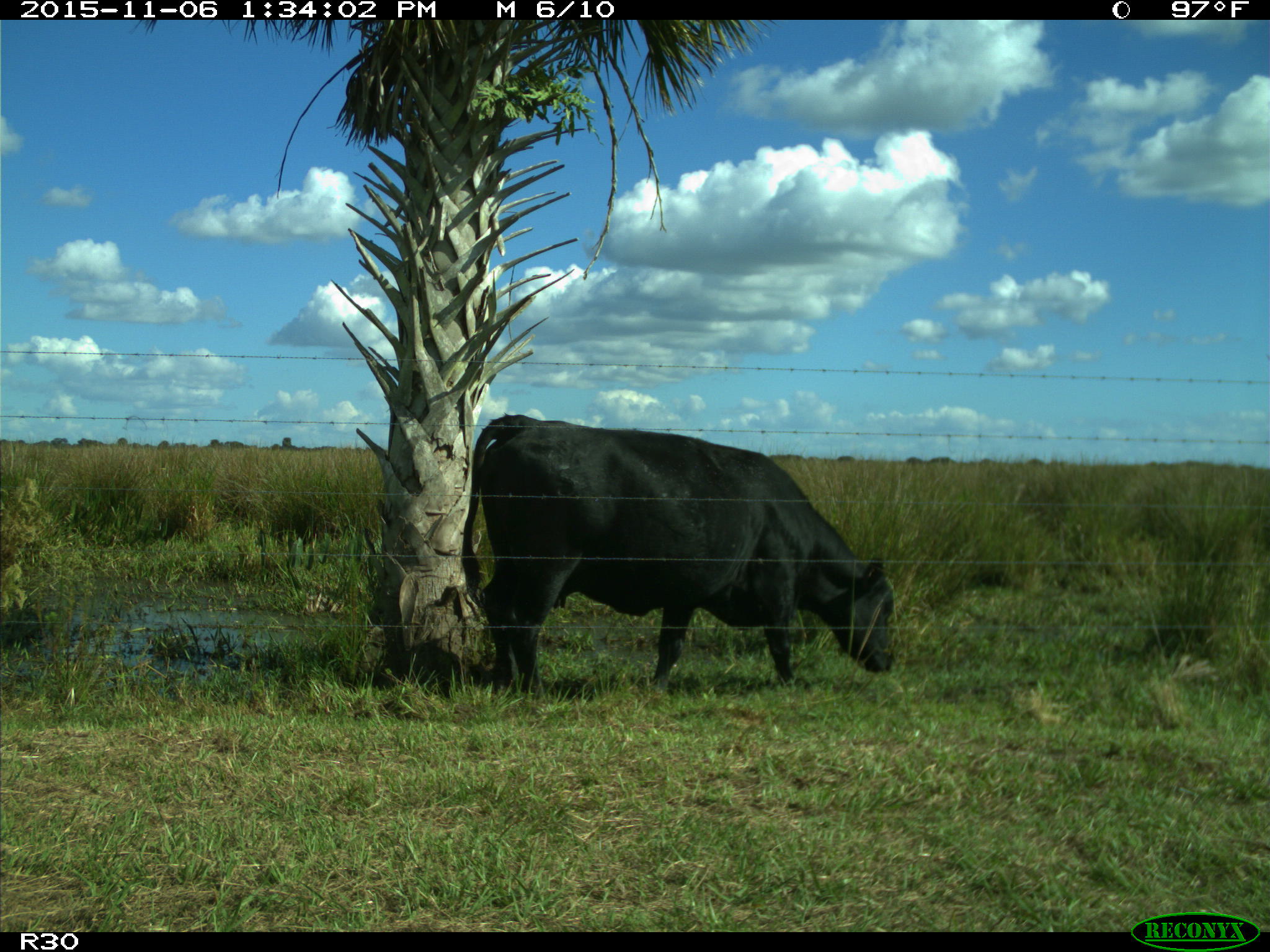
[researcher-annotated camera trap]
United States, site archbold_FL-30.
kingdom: Animalia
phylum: Chordata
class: Mammalia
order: Artiodactyla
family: Bovidae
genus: Bos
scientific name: Bos taurus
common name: domestic cow